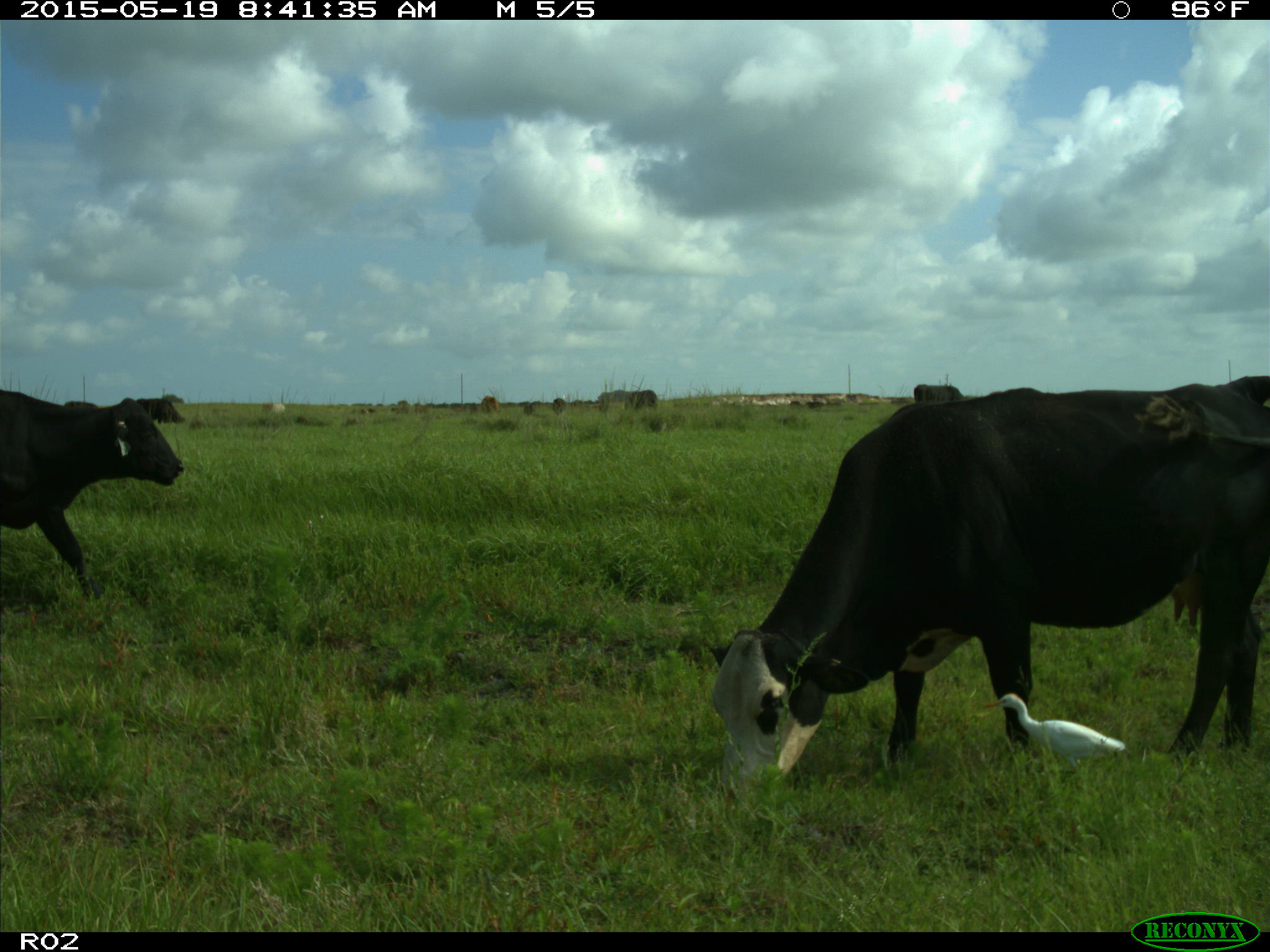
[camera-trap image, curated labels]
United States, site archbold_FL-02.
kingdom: Animalia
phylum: Chordata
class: Mammalia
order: Artiodactyla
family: Bovidae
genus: Bos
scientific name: Bos taurus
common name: domestic cow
Bos taurus (domestic cow).